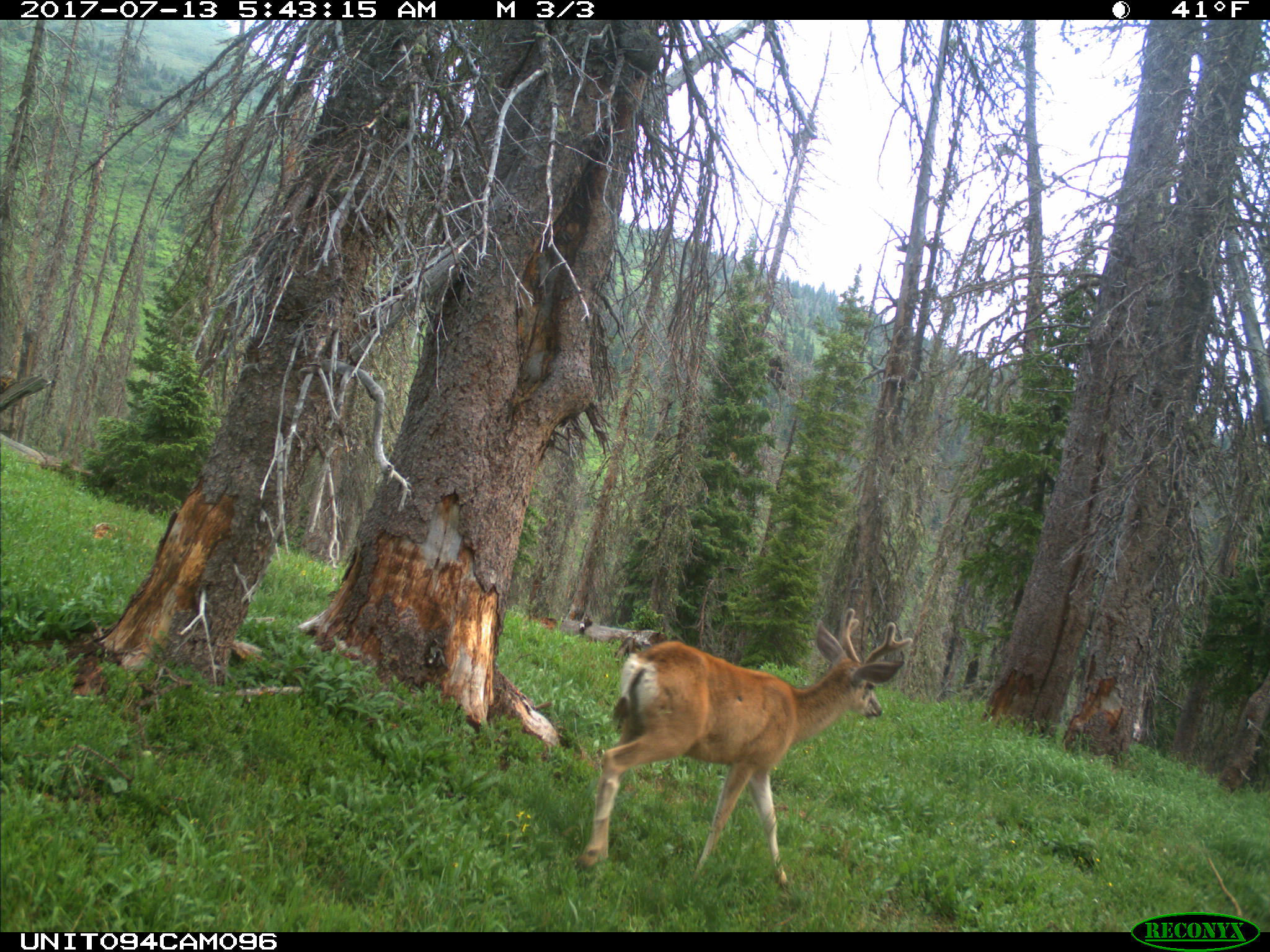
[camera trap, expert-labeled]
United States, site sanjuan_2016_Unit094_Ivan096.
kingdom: Animalia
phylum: Chordata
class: Mammalia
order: Artiodactyla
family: Cervidae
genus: Odocoileus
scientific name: Odocoileus hemionus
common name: mule deer